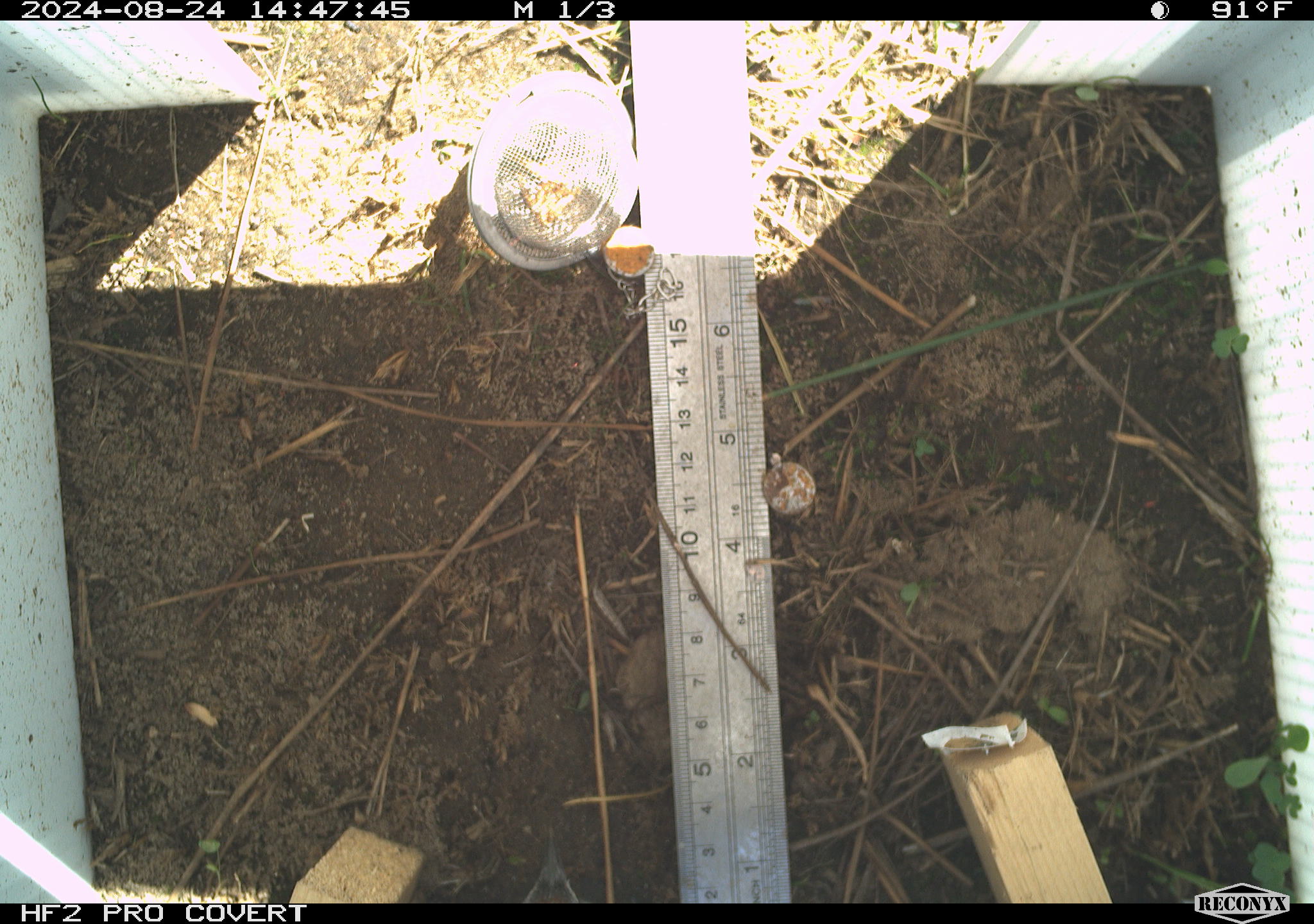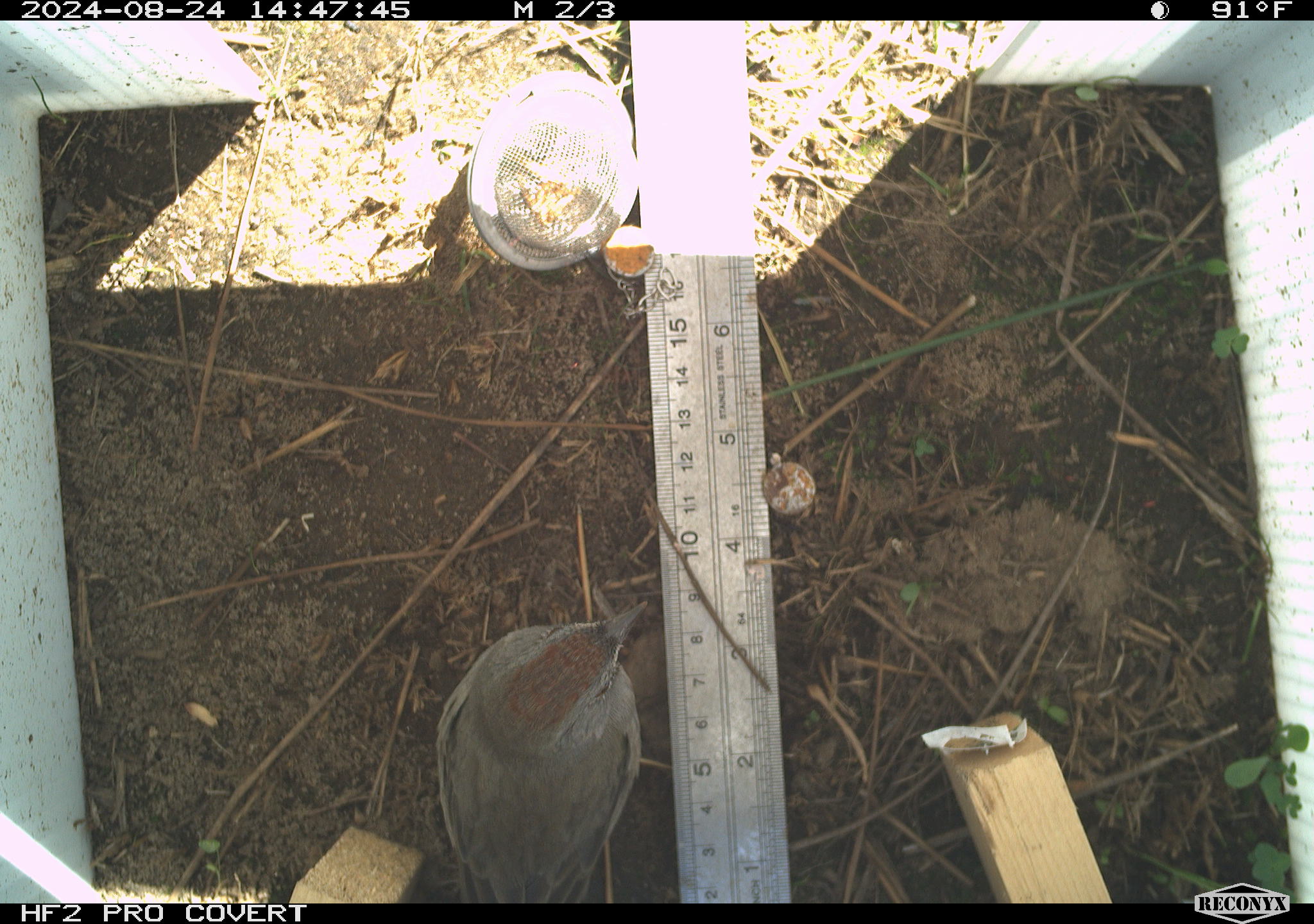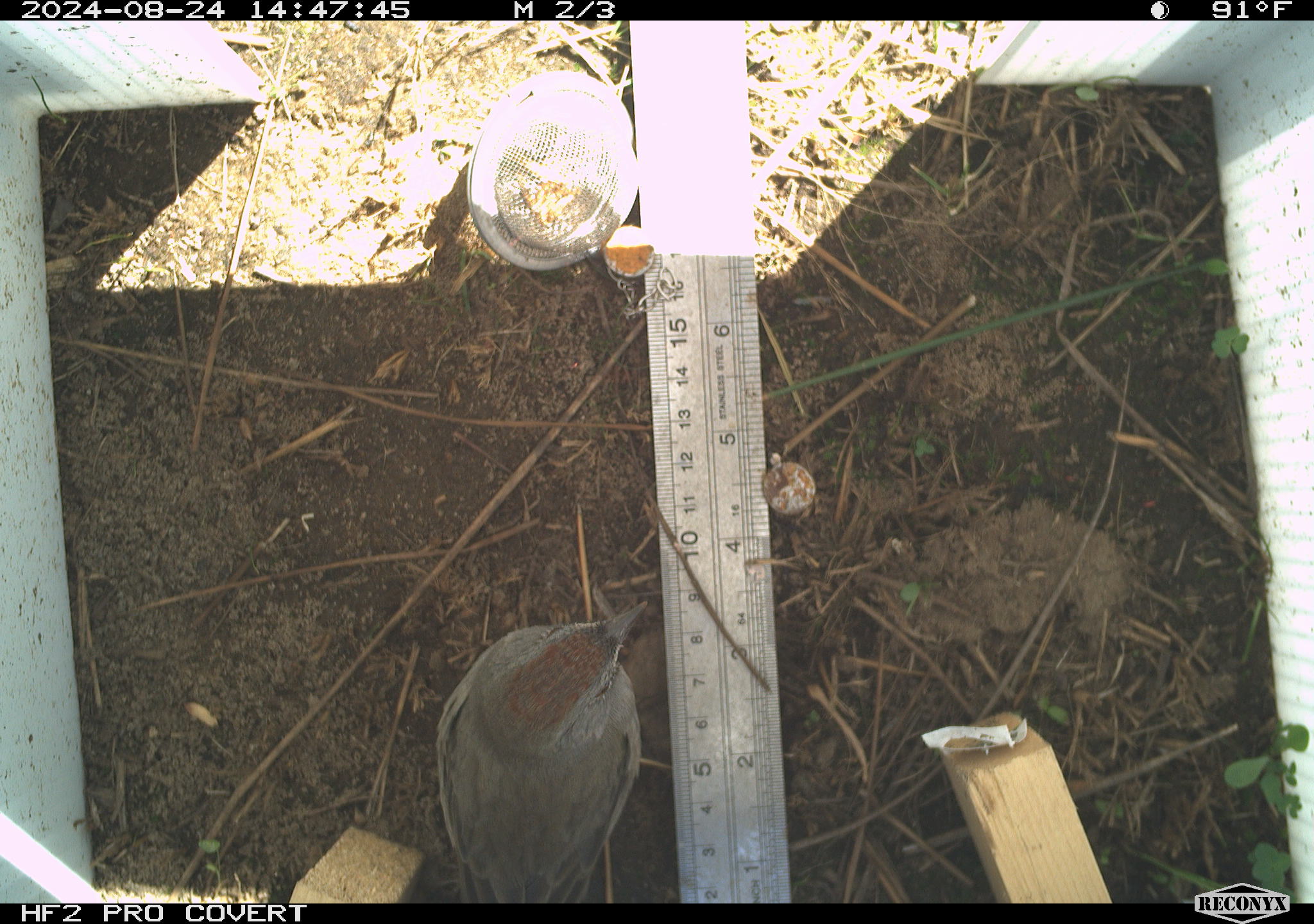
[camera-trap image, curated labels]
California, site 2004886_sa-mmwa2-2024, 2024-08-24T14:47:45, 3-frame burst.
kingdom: Animalia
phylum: Chordata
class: Aves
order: Passeriformes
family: Passerellidae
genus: Pipilo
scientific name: Pipilo chlorurus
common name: green-tailed towhee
Green-tailed towhee (Pipilo chlorurus).